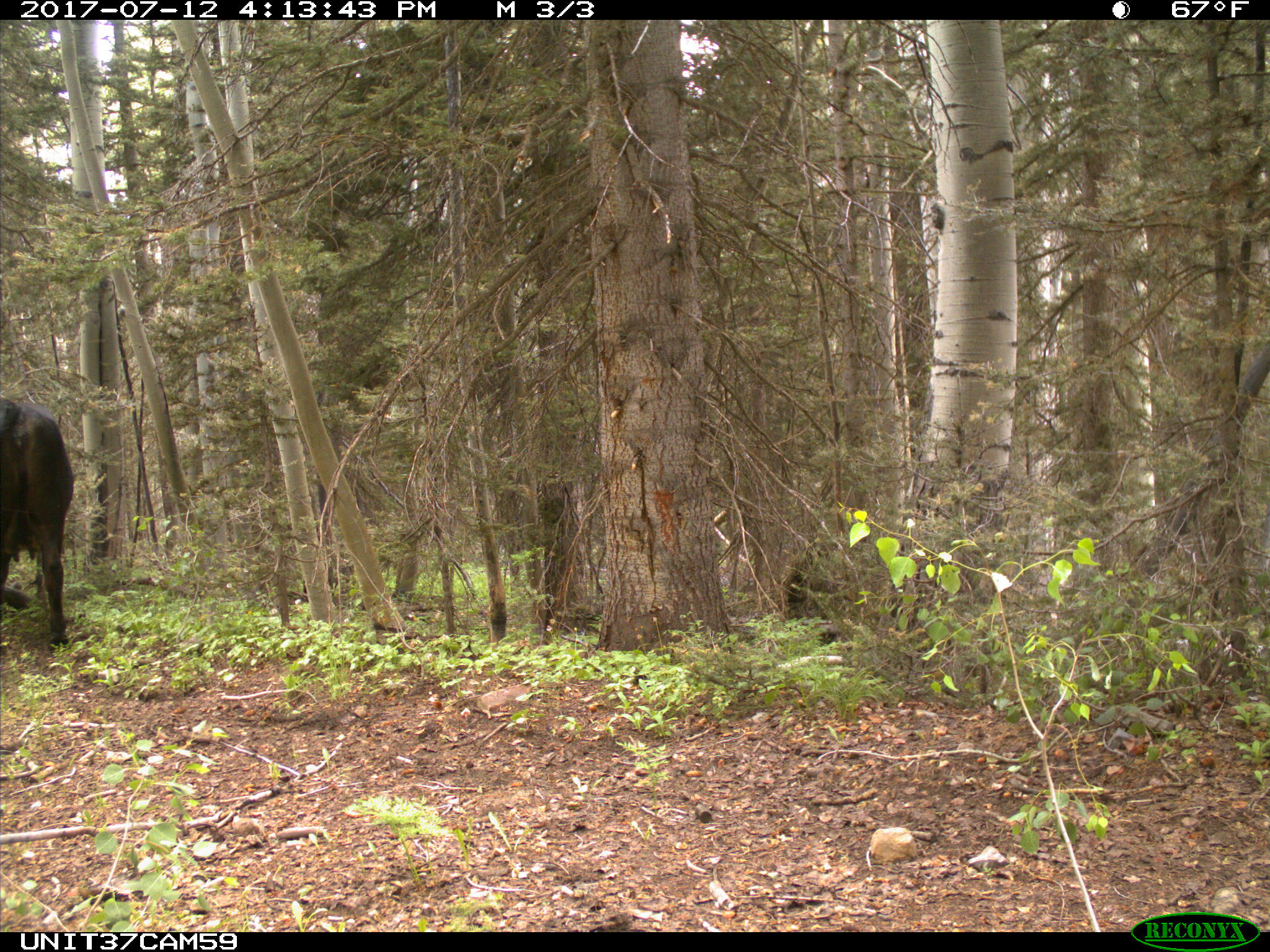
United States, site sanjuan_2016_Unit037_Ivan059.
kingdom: Animalia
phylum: Chordata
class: Mammalia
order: Artiodactyla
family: Bovidae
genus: Bos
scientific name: Bos taurus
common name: domestic cow